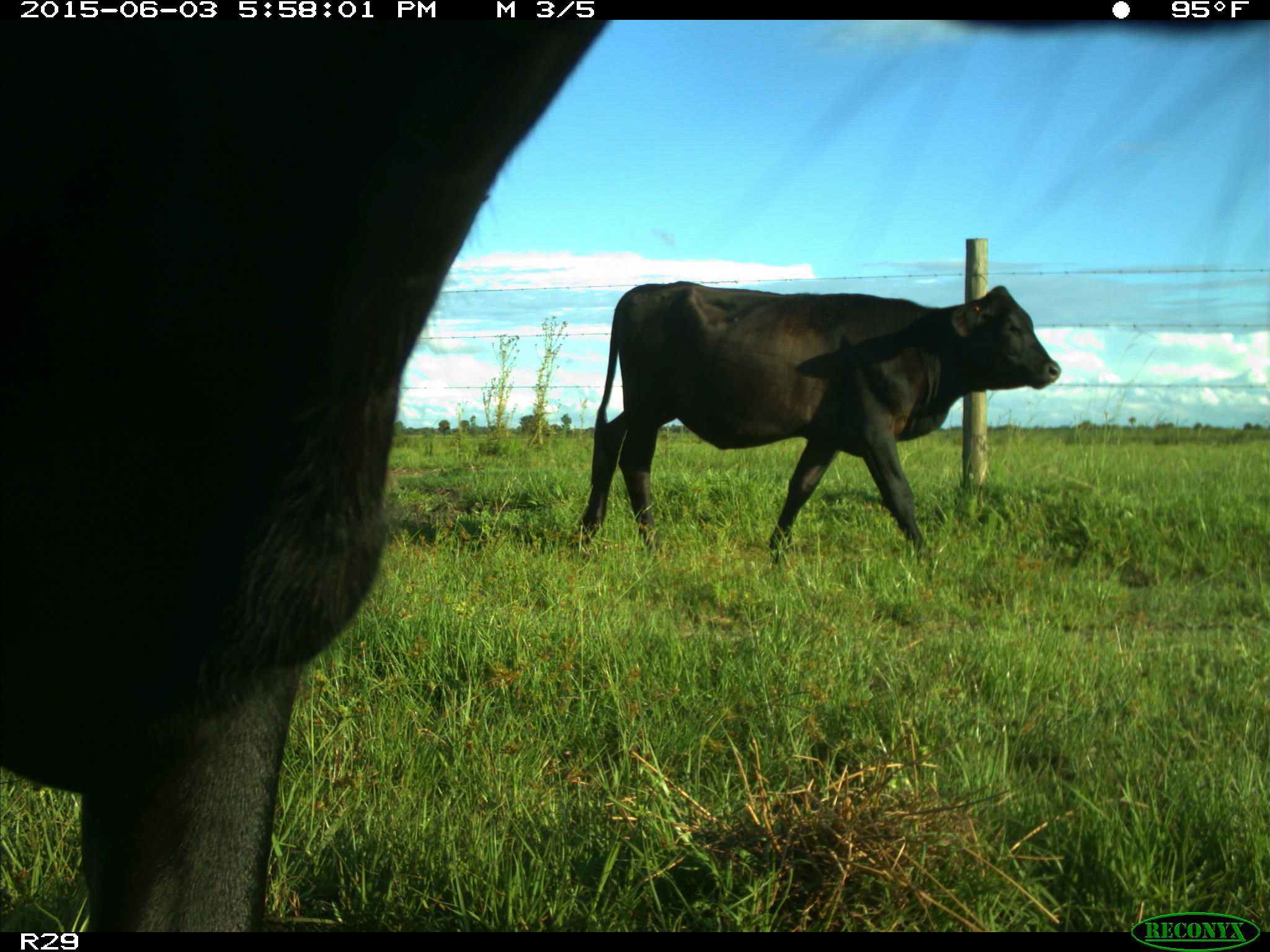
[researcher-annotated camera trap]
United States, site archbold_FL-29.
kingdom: Animalia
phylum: Chordata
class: Mammalia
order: Artiodactyla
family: Bovidae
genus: Bos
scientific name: Bos taurus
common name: domestic cow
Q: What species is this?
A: Bos taurus (domestic cow).